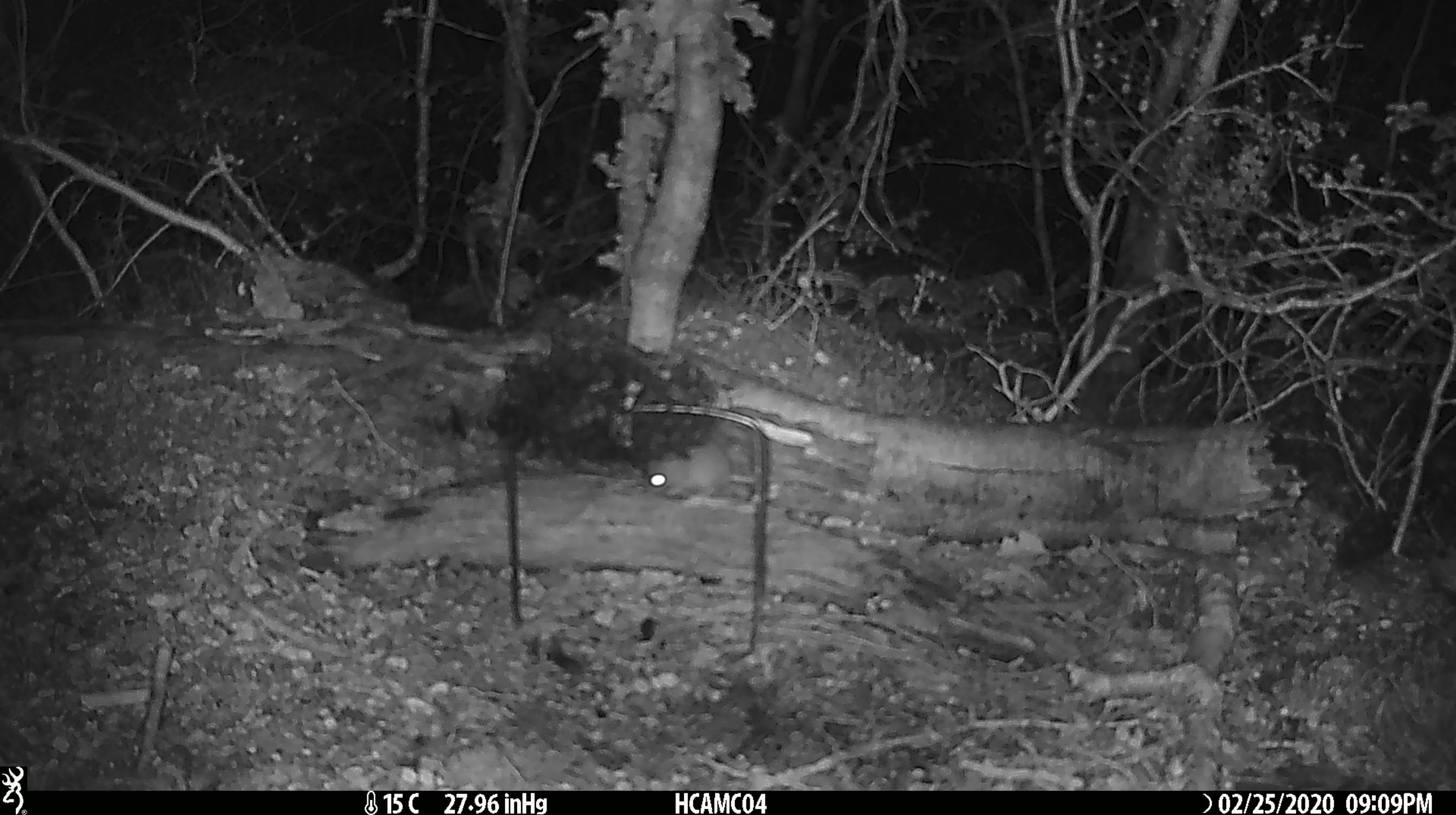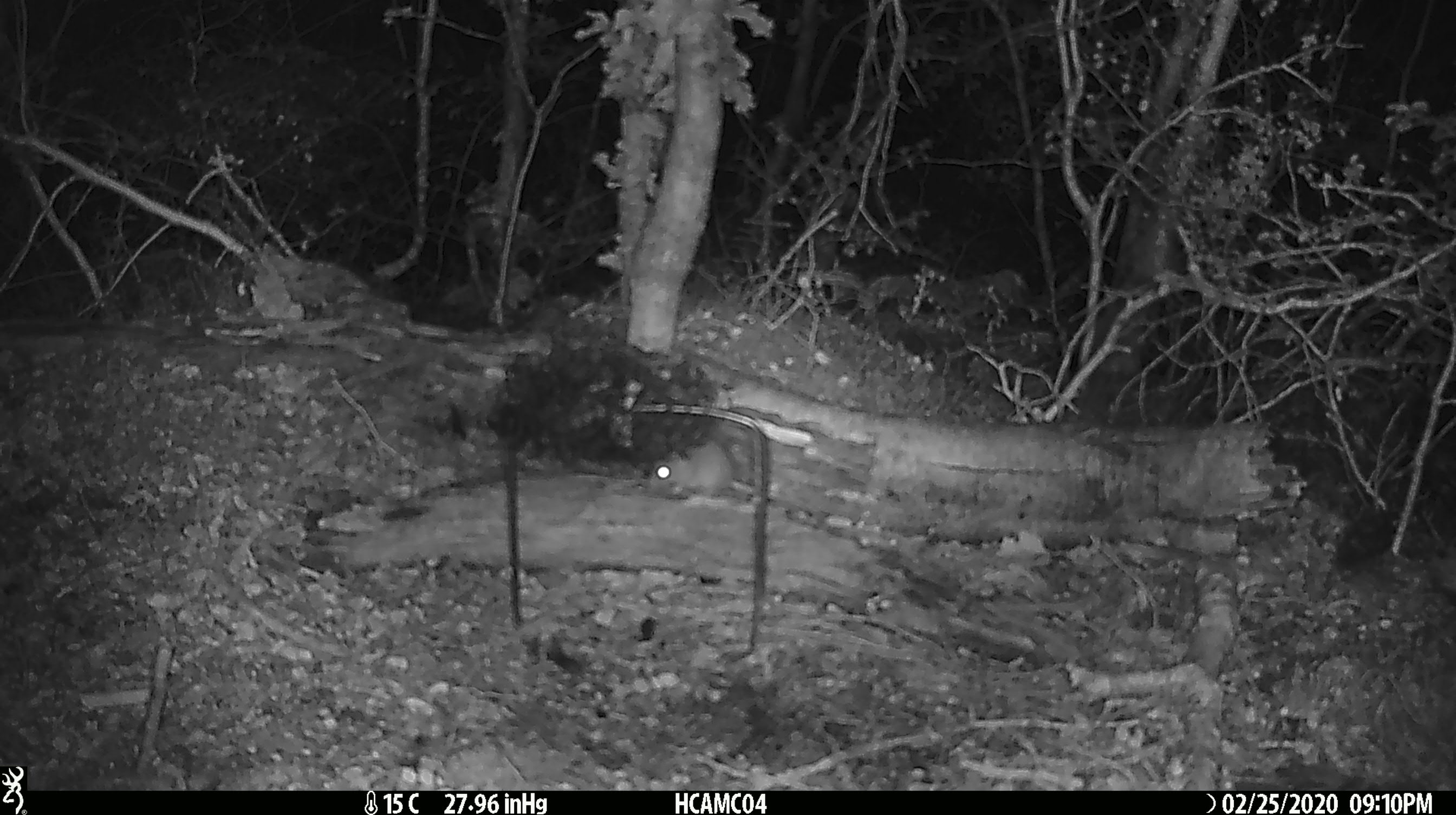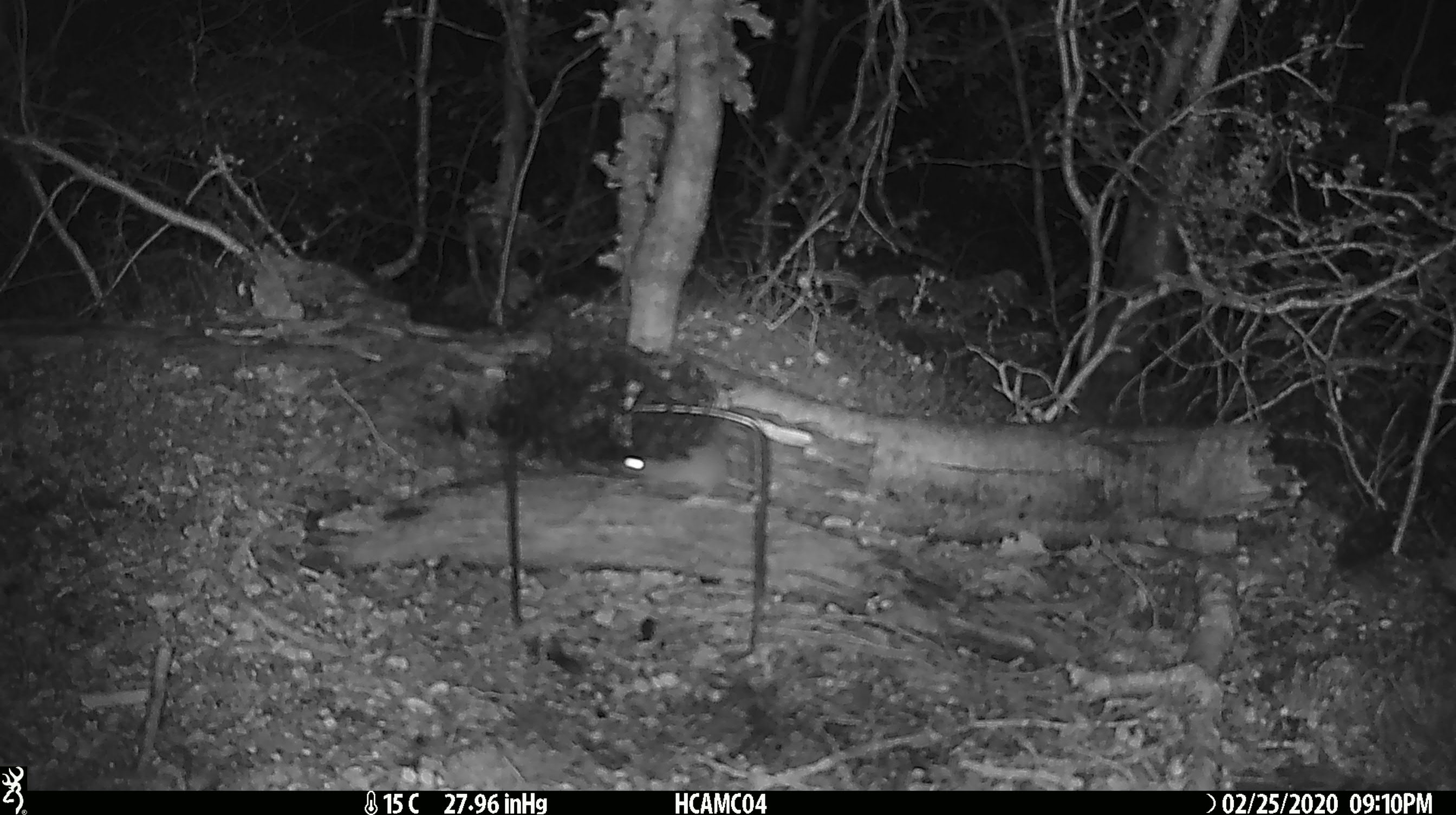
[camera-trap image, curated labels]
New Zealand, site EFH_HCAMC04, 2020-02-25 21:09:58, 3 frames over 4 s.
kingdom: Animalia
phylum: Chordata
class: Mammalia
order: Rodentia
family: Muridae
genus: Mus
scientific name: Mus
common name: mouse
Mouse (Mus).